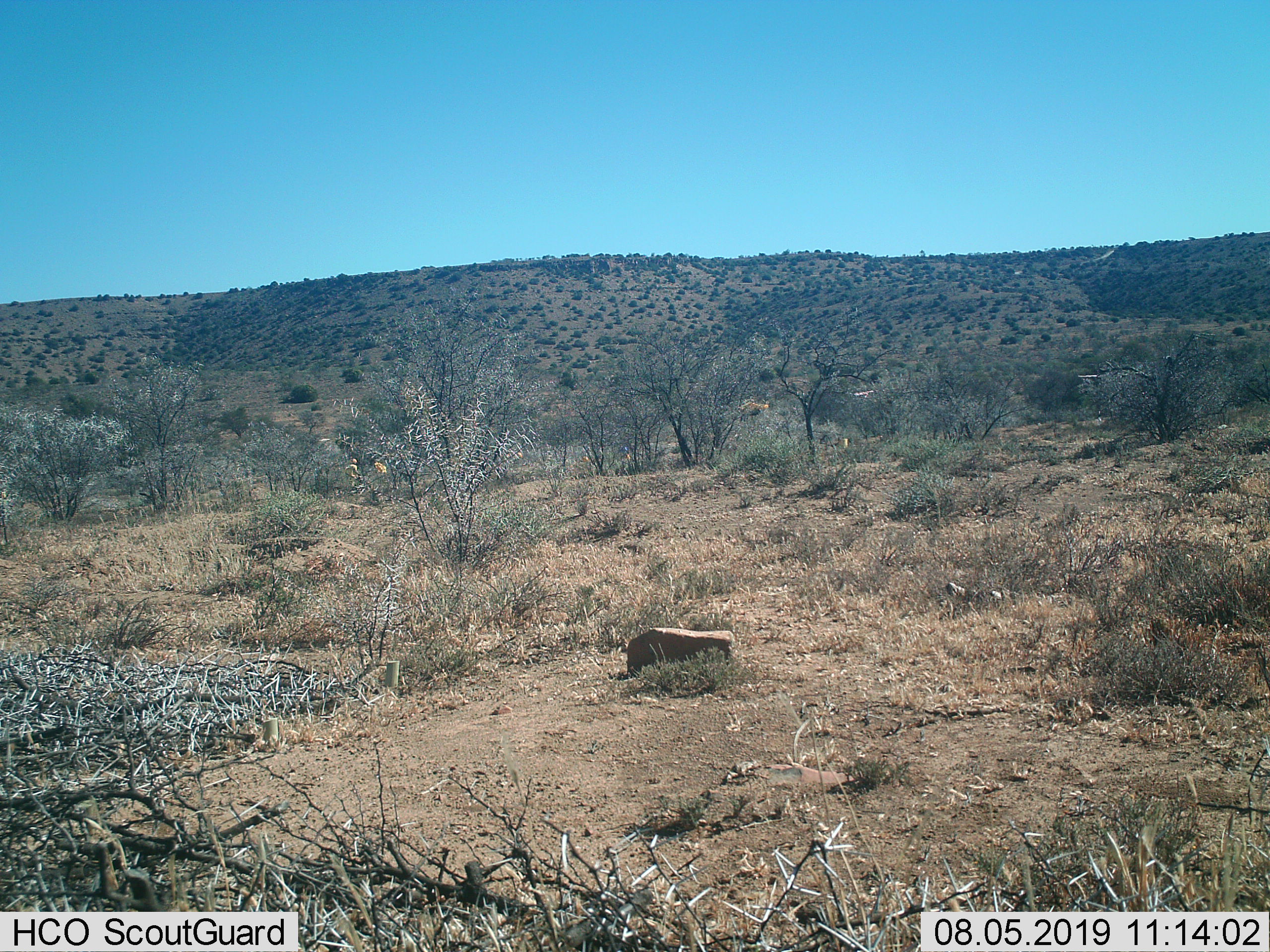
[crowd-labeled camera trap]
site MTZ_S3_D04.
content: unidentified animal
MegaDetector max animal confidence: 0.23